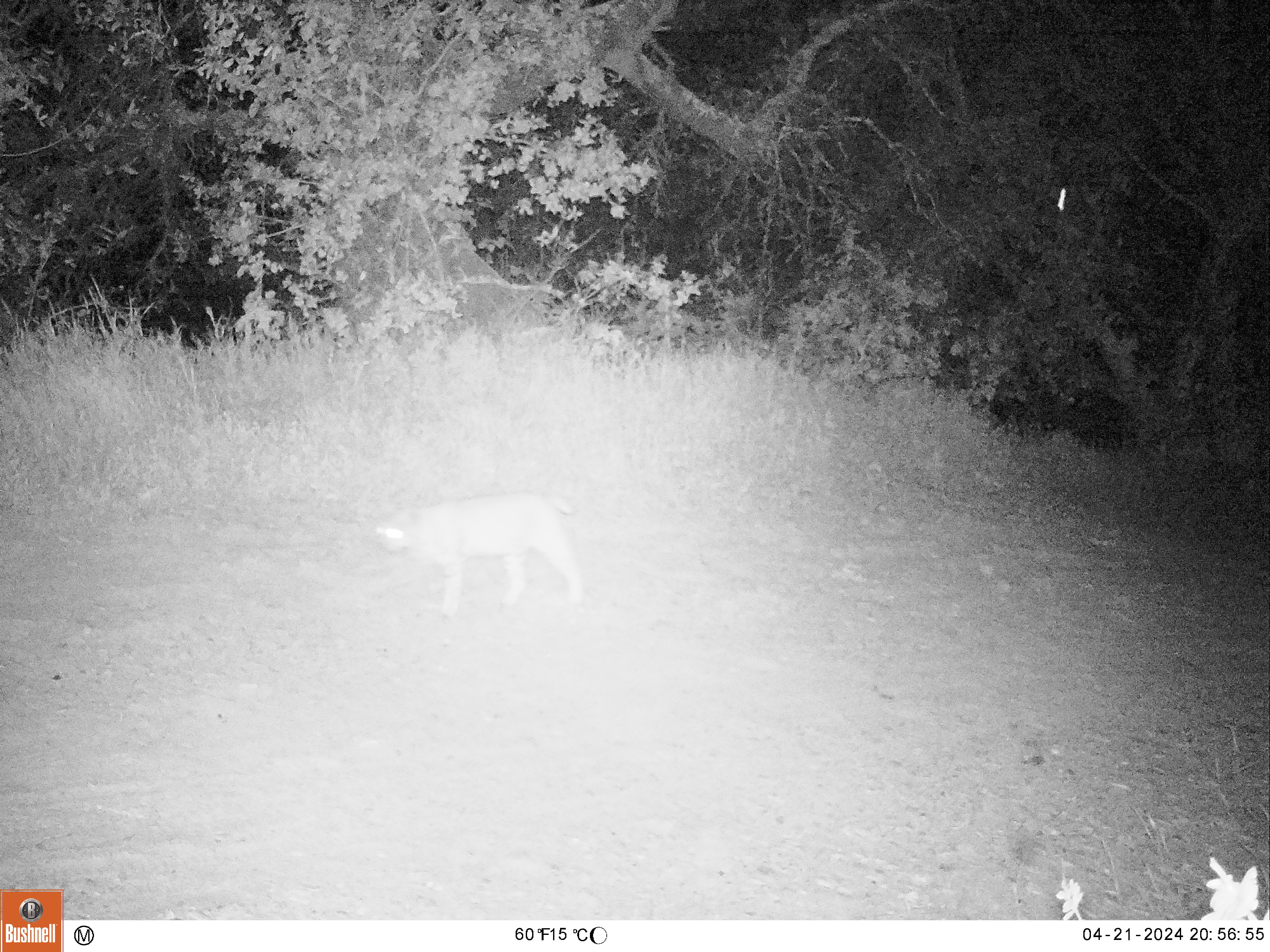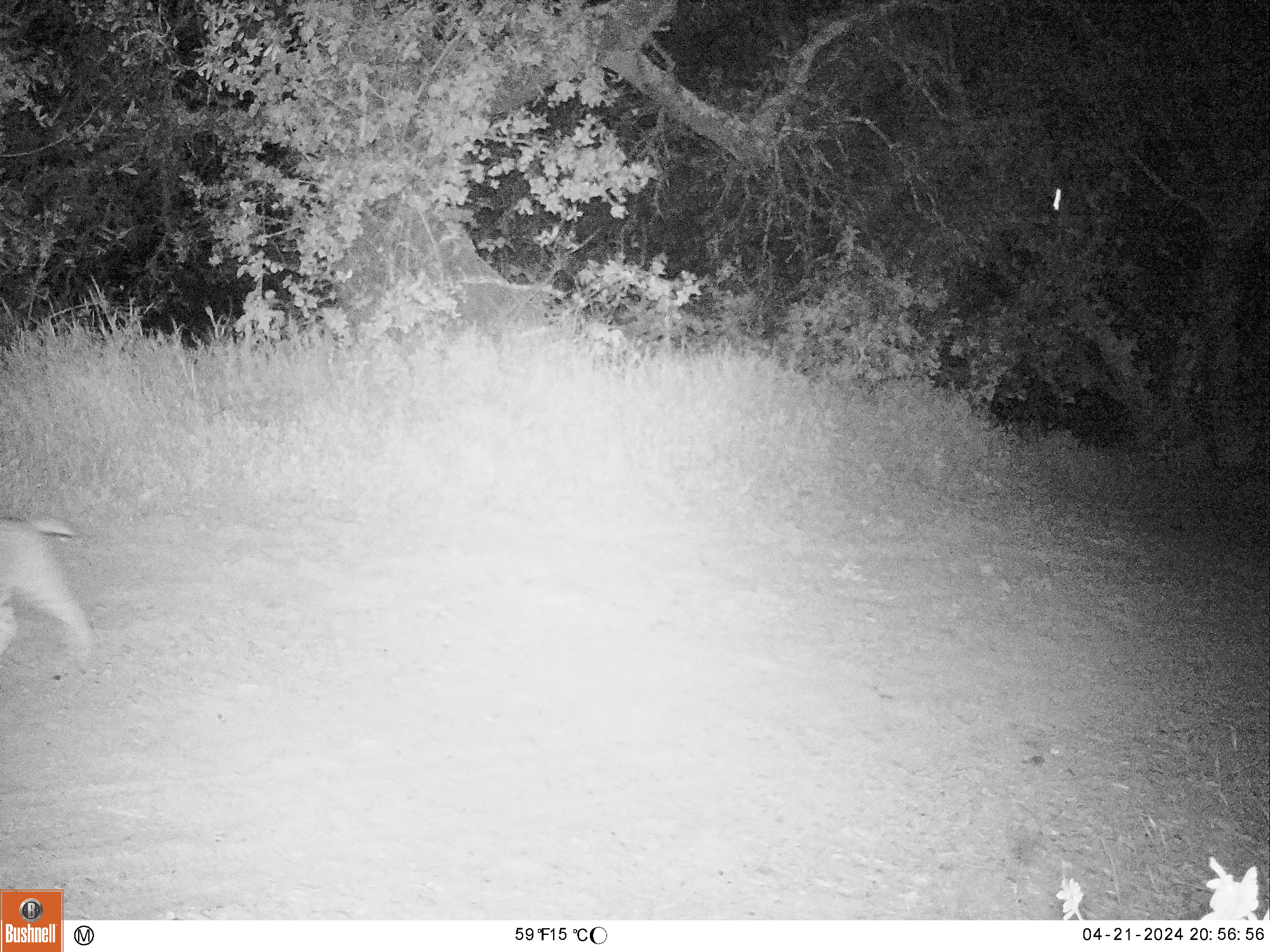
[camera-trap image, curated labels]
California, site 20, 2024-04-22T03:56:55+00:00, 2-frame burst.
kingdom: Animalia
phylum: Chordata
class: Mammalia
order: Carnivora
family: Felidae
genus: Lynx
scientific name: Lynx rufus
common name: bobcat